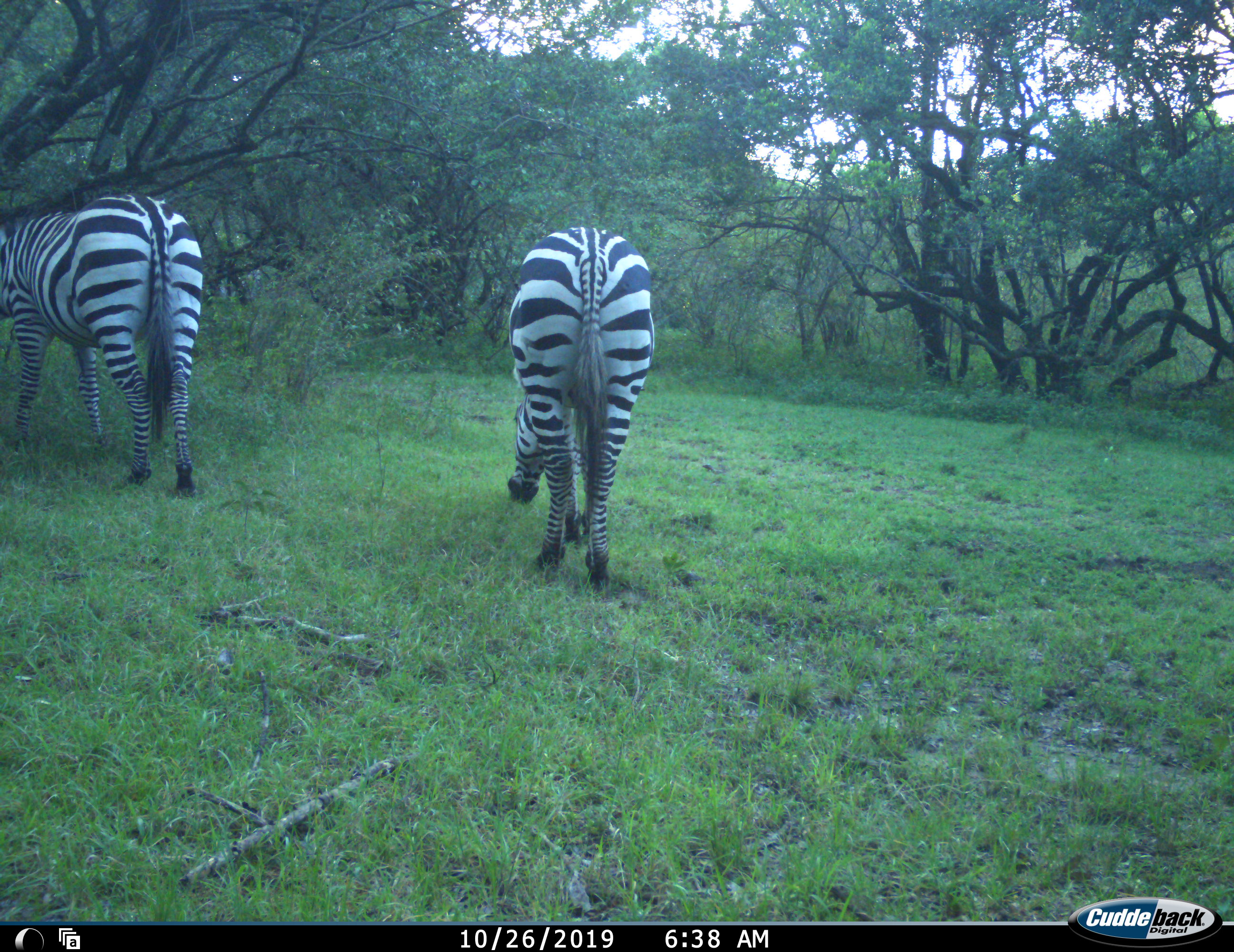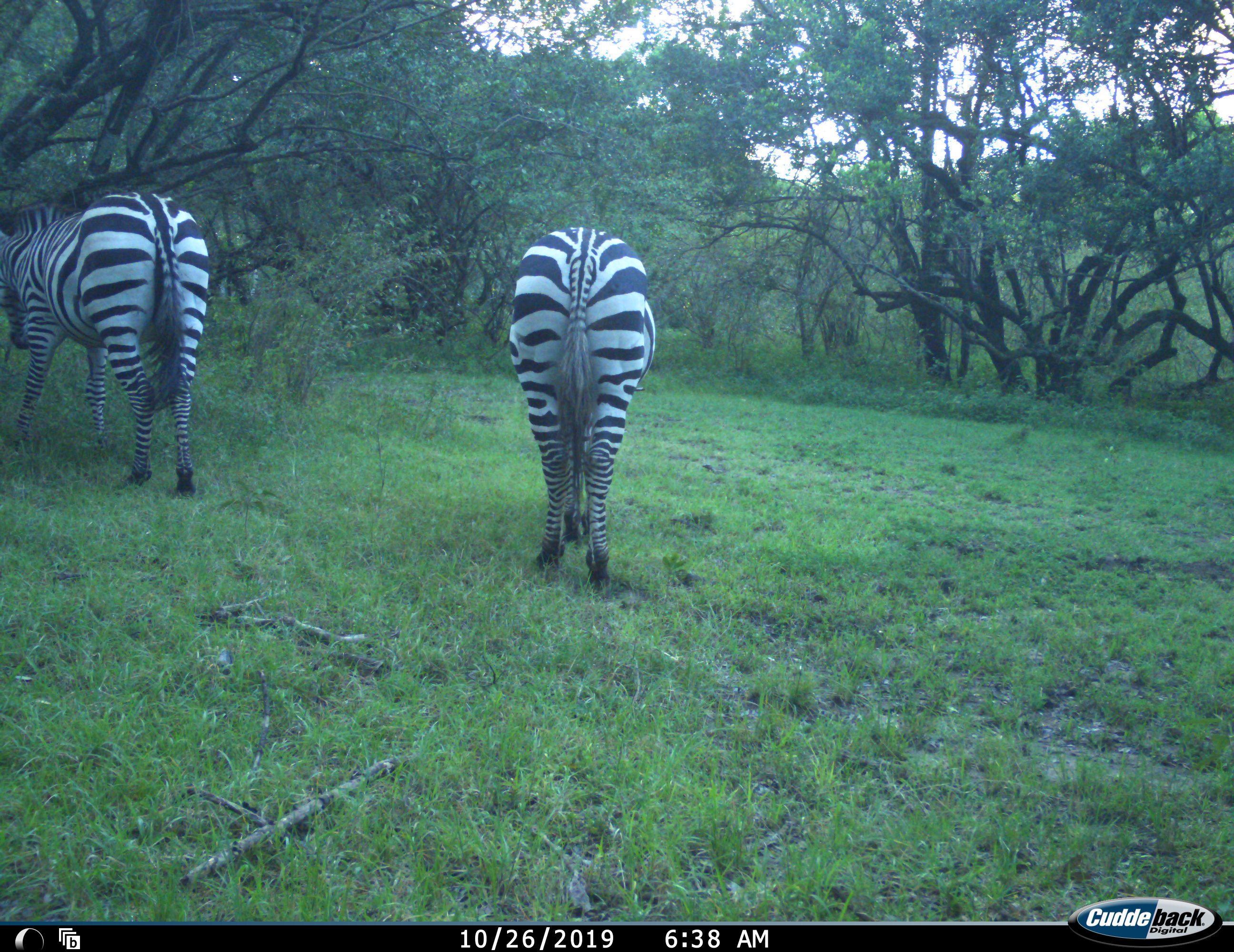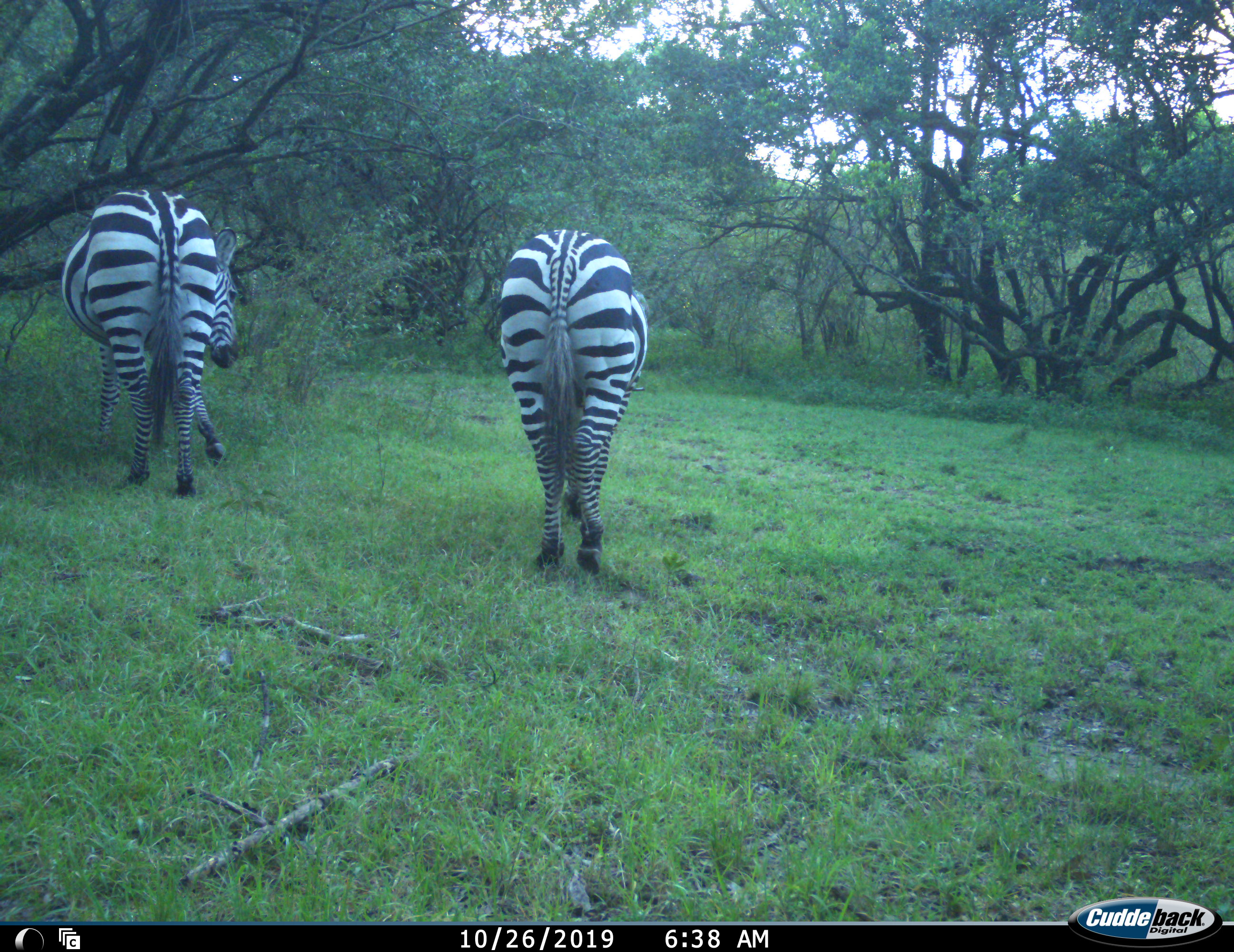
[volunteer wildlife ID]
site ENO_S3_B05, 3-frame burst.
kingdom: Animalia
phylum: Chordata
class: Mammalia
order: Perissodactyla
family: Equidae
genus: Equus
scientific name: Equus quagga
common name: plains zebra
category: zebraplains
Zebraplains (plains zebra) (Equus quagga), count 2. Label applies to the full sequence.